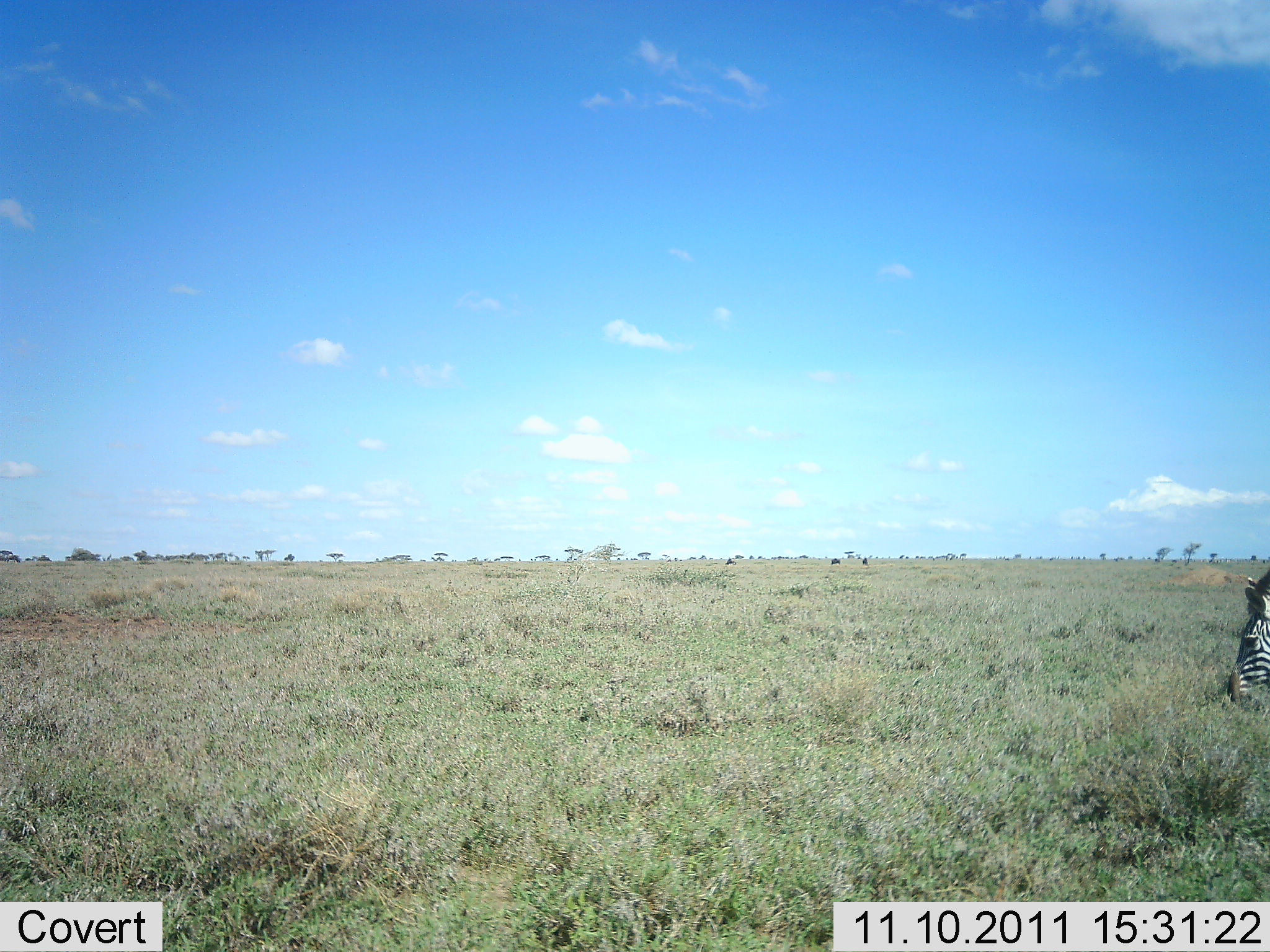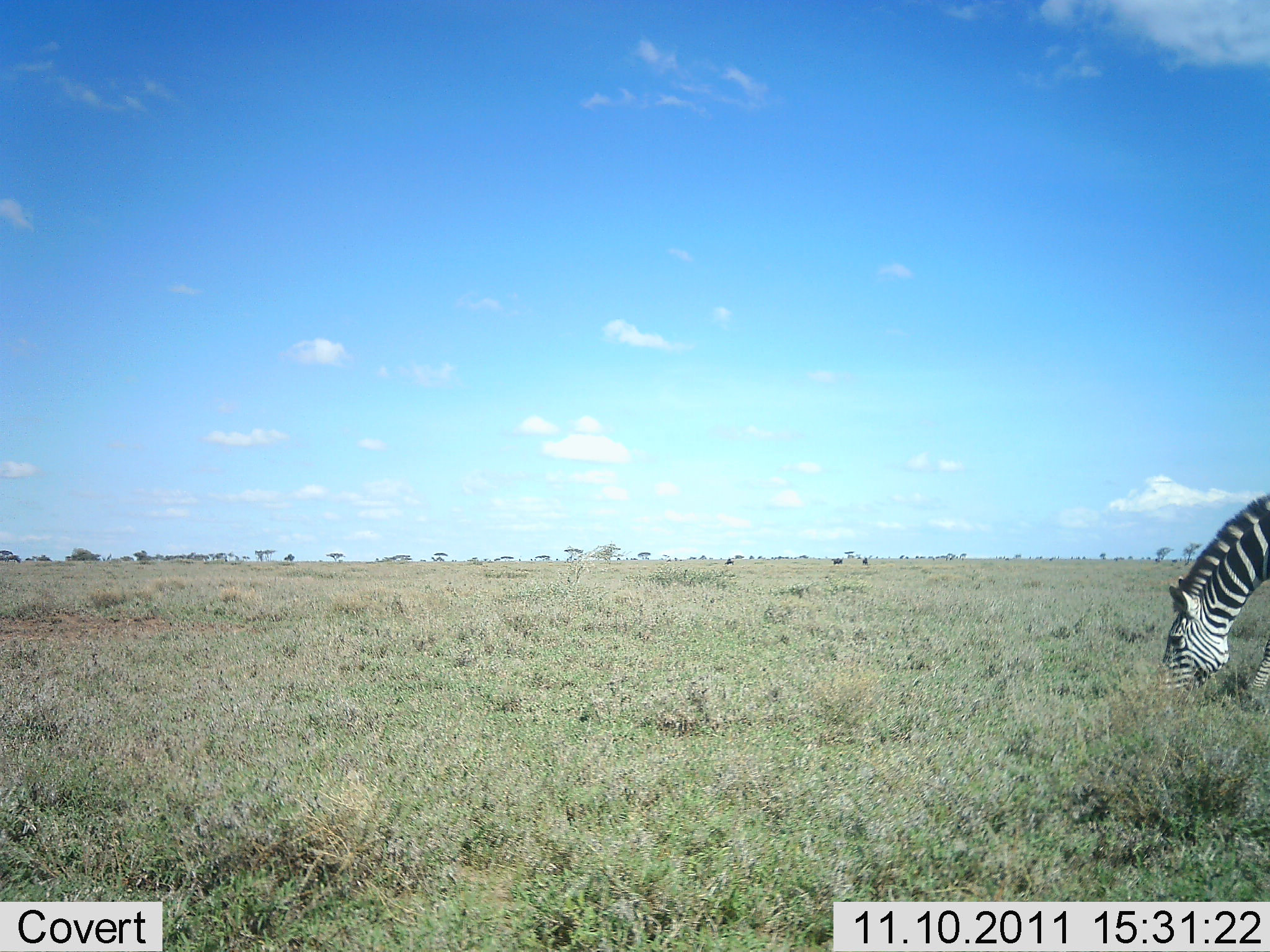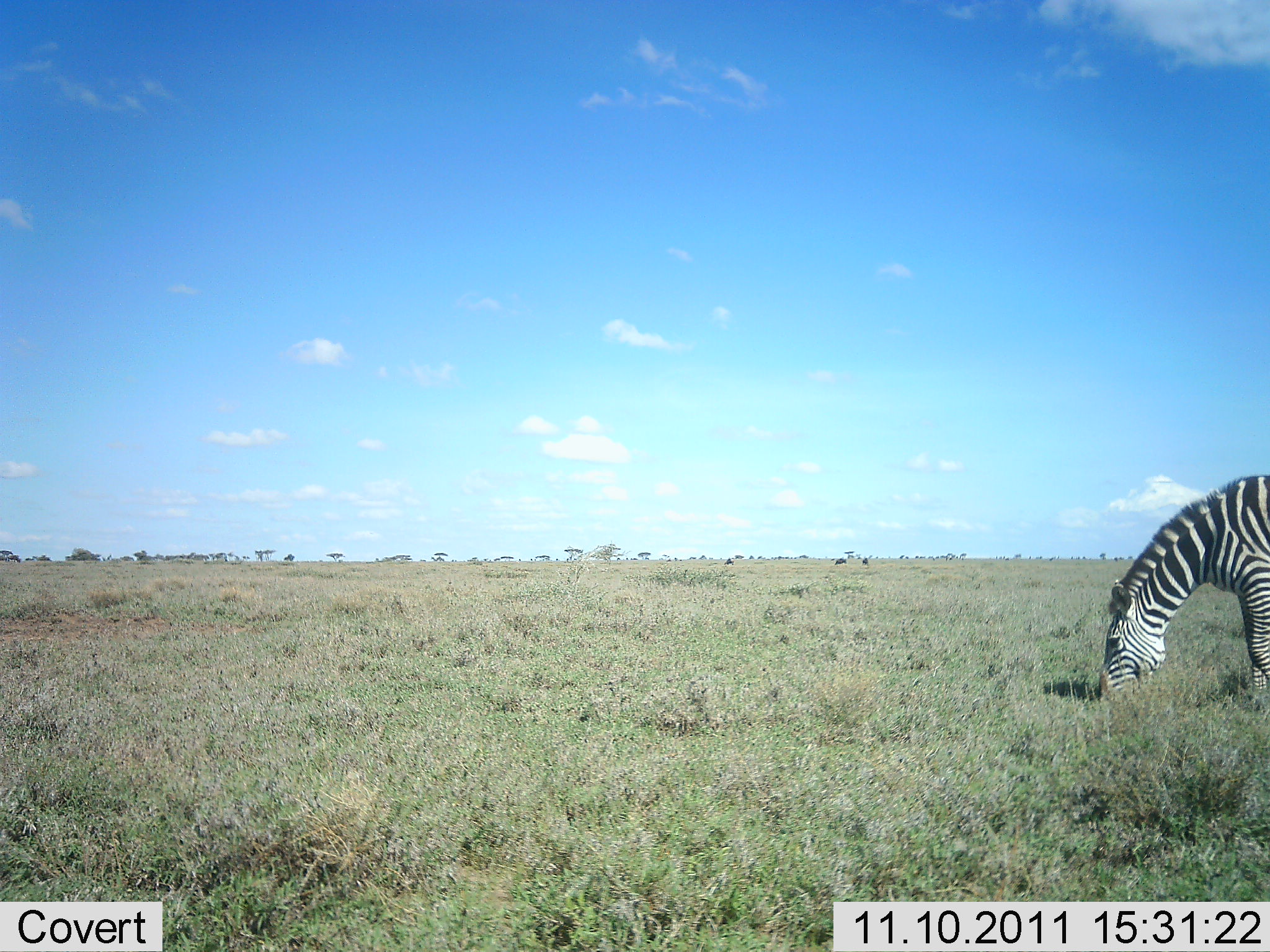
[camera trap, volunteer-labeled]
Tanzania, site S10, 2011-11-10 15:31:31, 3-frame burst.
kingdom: Animalia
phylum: Chordata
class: Mammalia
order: Perissodactyla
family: Equidae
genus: Equus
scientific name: Equus quagga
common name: plains zebra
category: zebra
Zebra (plains zebra) (Equus quagga), count 1. Behavior (volunteer vote fractions): standing 7%, resting 0%, moving 40%, interacting 0%. Young present (vote fraction): 0%. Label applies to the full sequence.